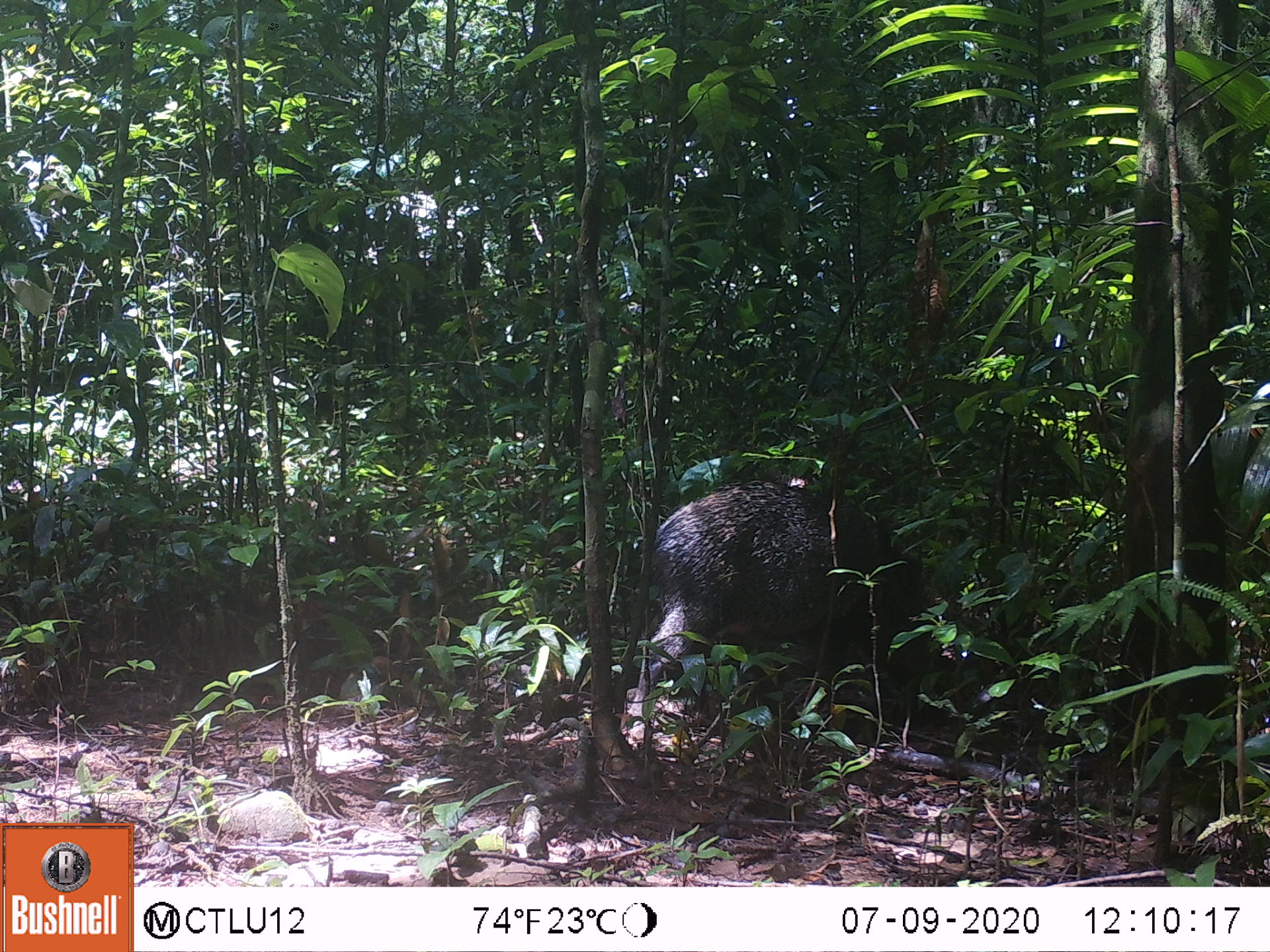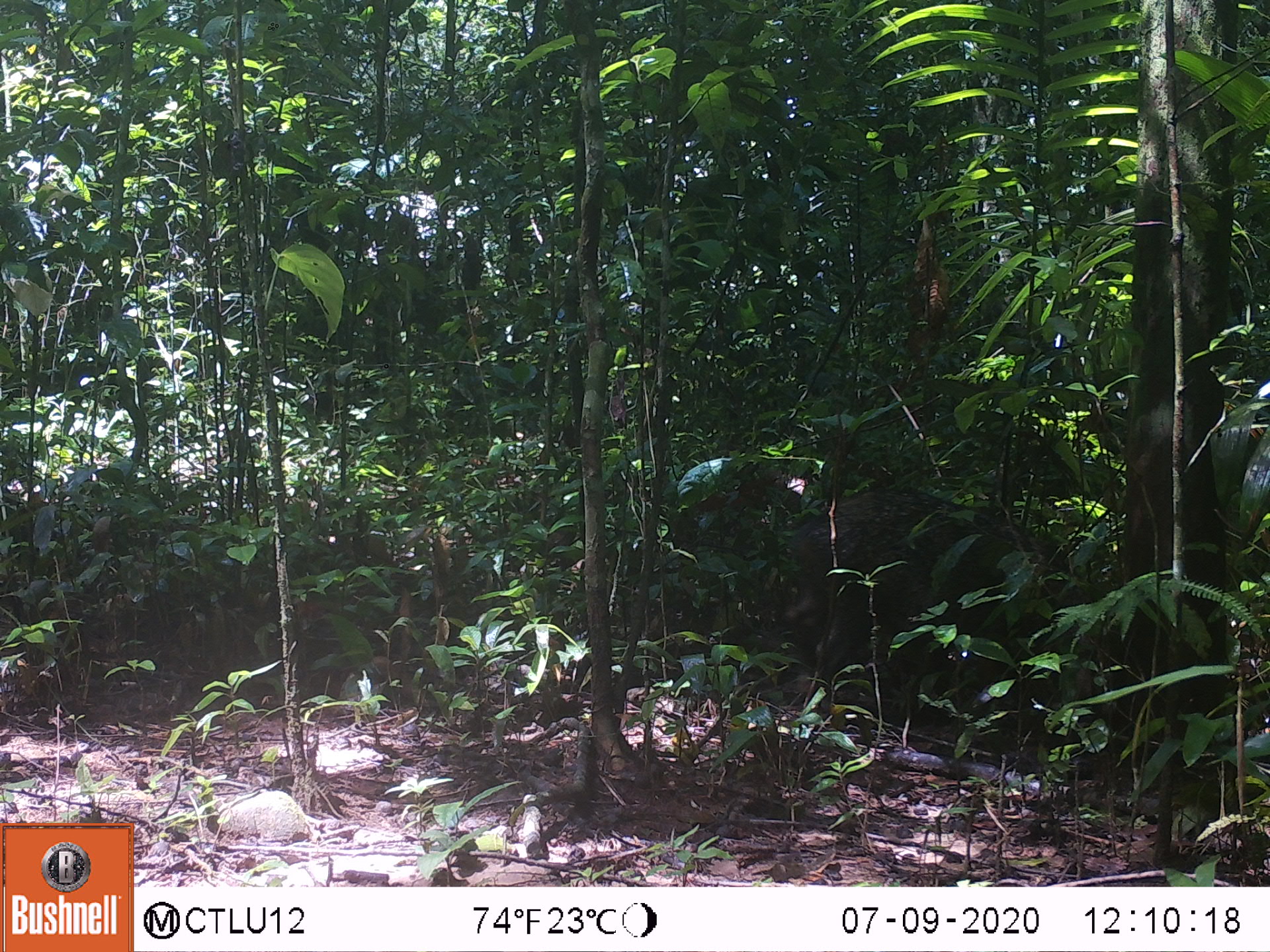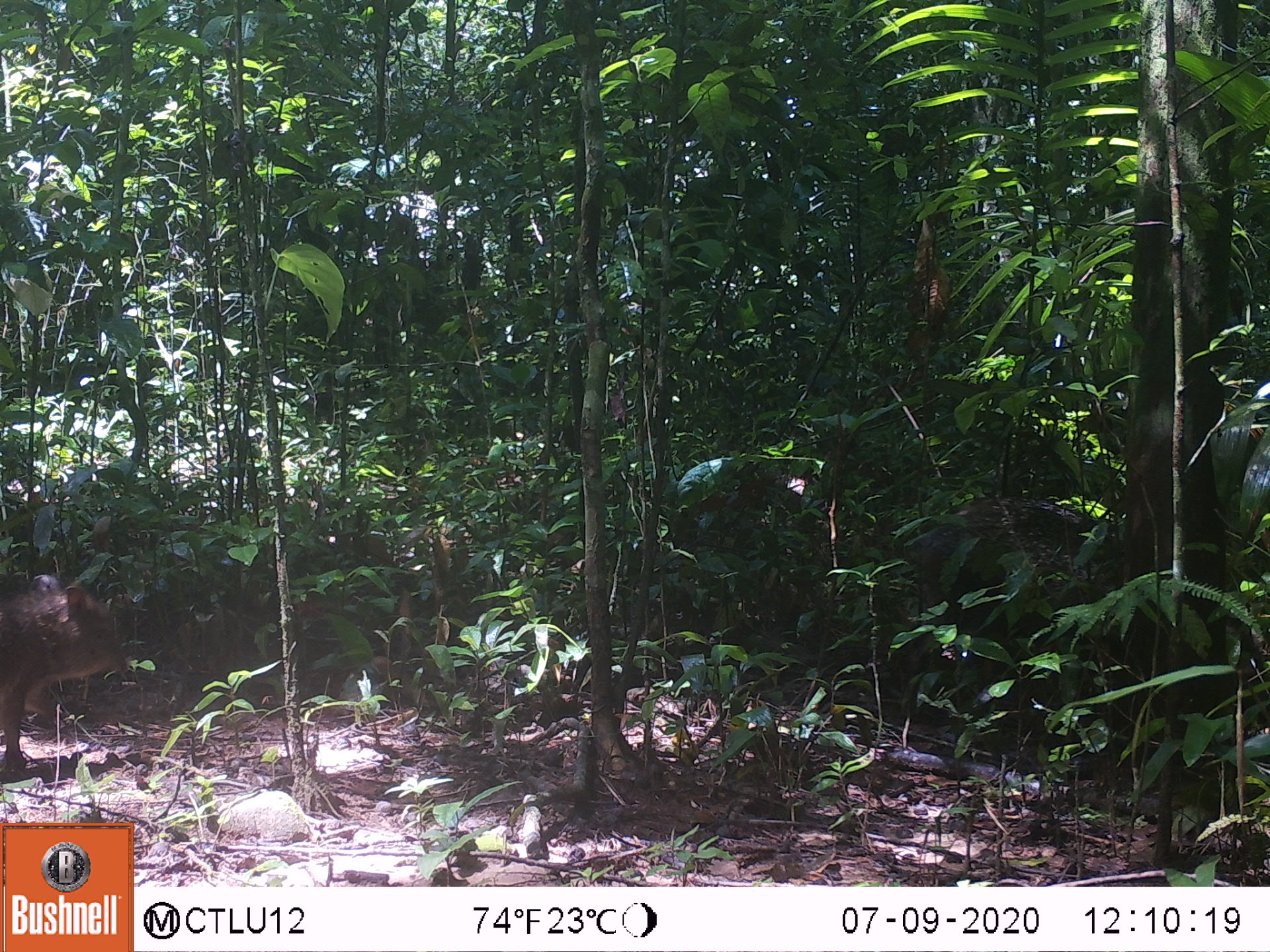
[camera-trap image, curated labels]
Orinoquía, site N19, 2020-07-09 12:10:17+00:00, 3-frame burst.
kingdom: Animalia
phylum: Chordata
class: Mammalia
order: Artiodactyla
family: Tayassuidae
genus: Pecari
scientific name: Pecari tajacu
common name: collared peccary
Collared peccary (Pecari tajacu).